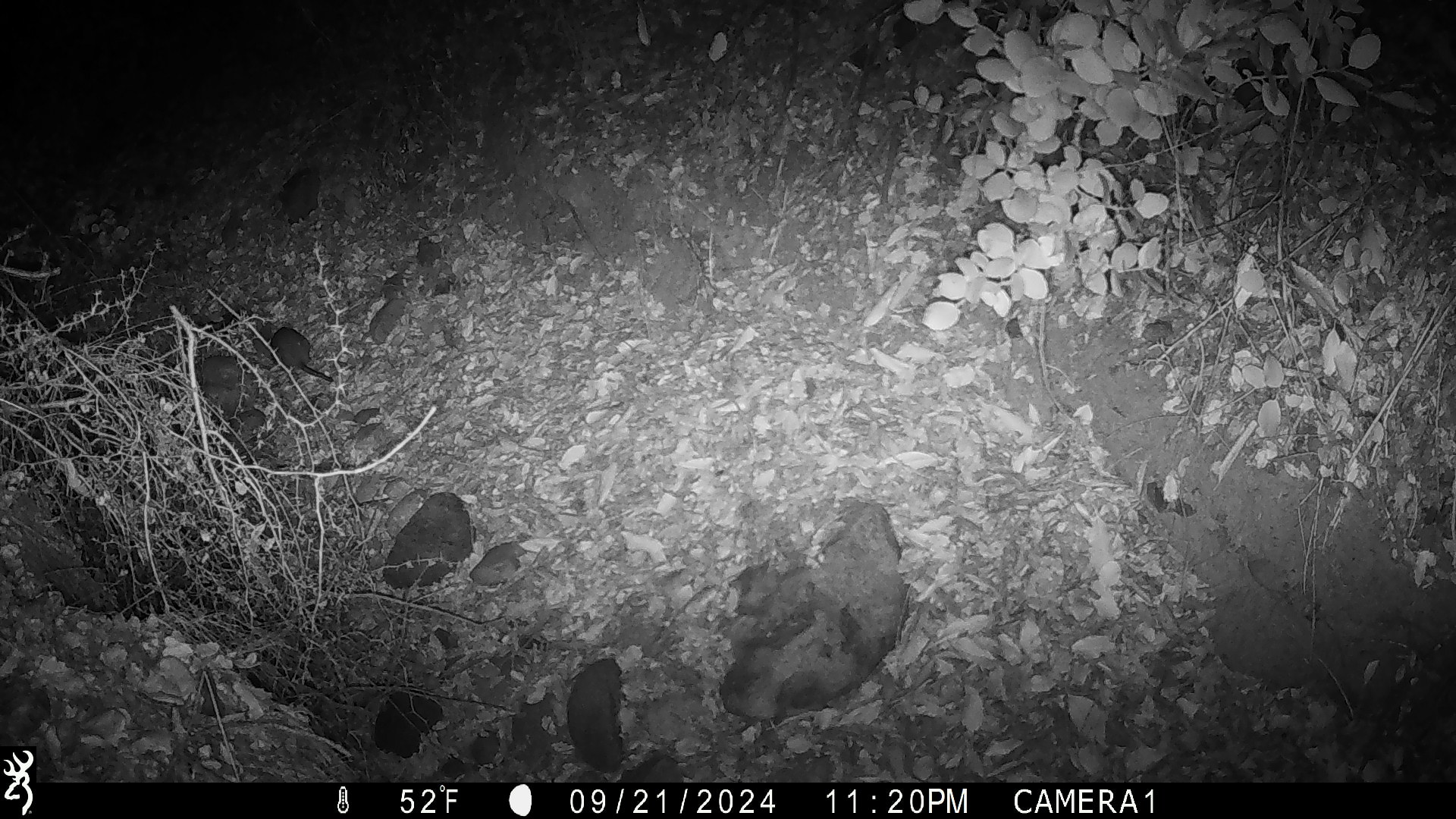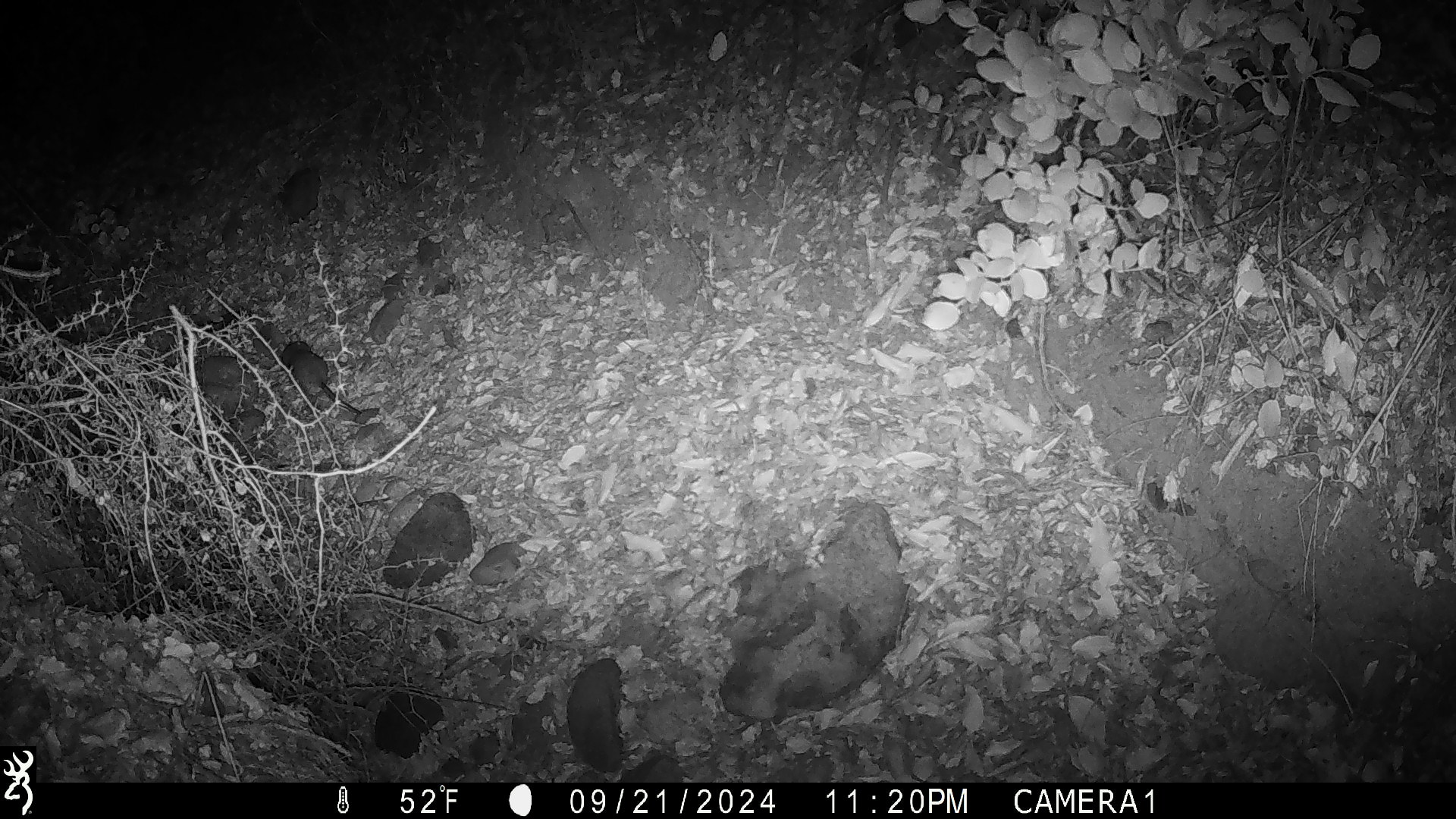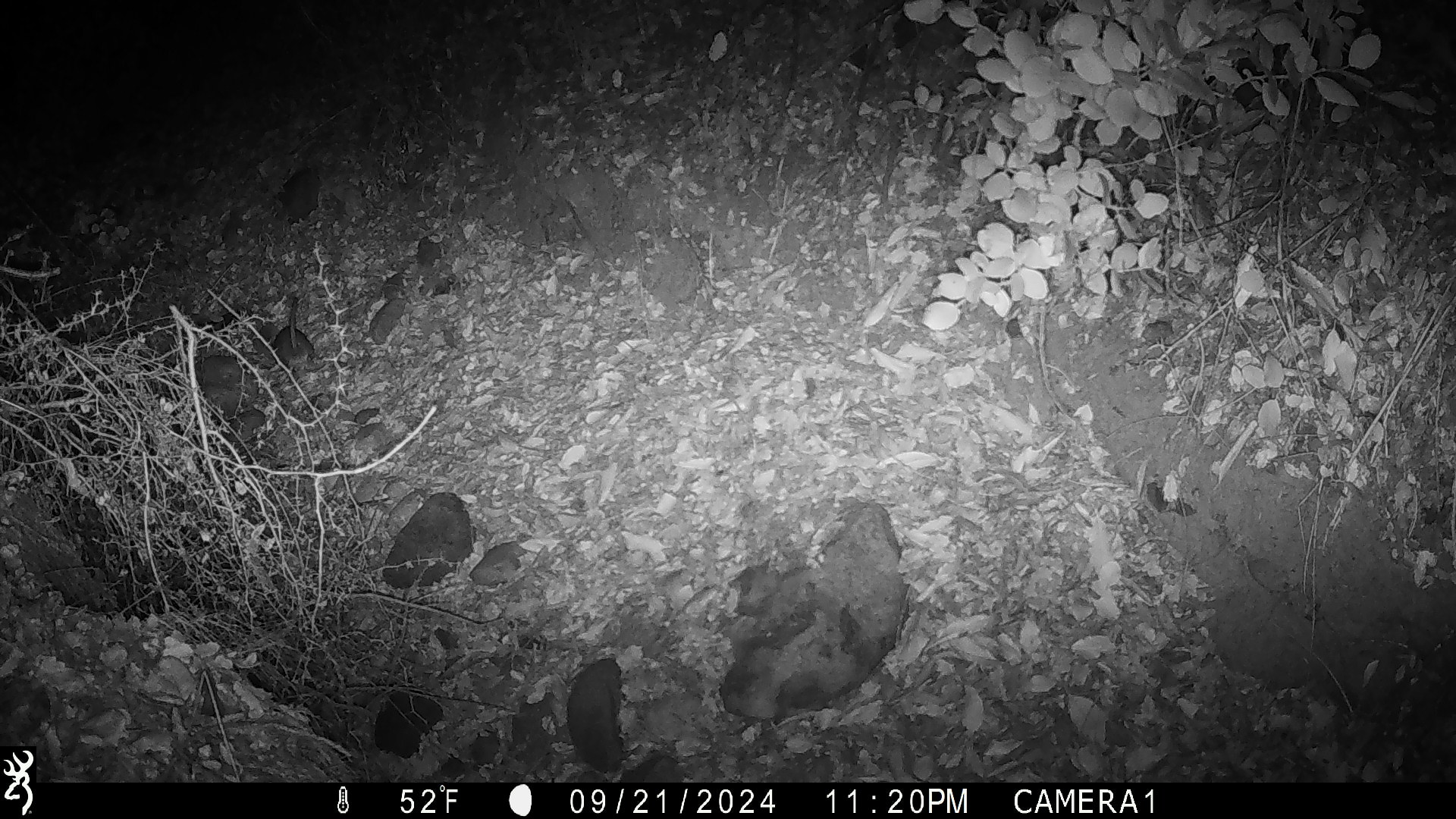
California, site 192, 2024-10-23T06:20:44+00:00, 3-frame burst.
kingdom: Animalia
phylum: Chordata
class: Mammalia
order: Rodentia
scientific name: Rodentia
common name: mouse or rat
Mouse or rat (Rodentia).